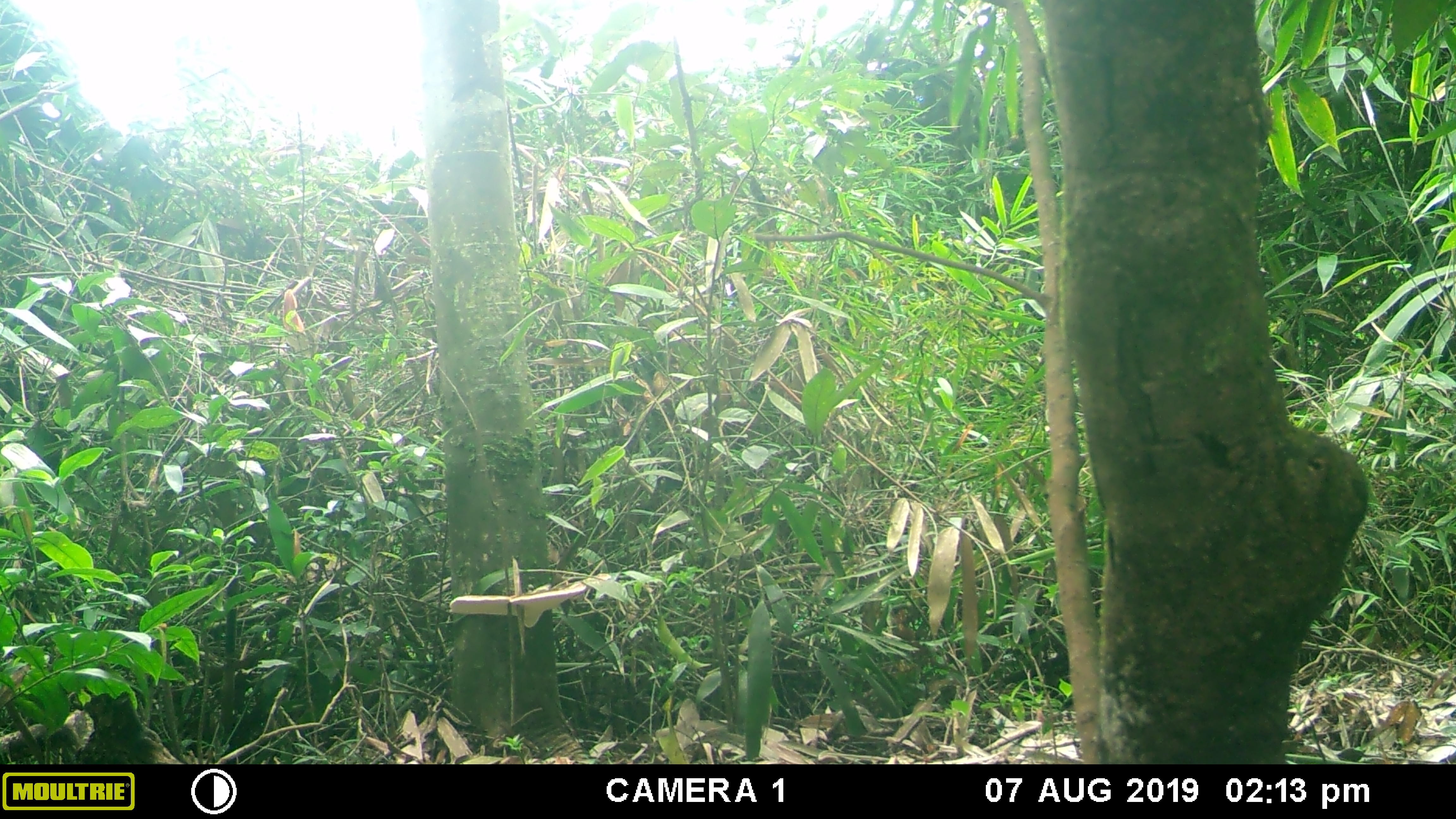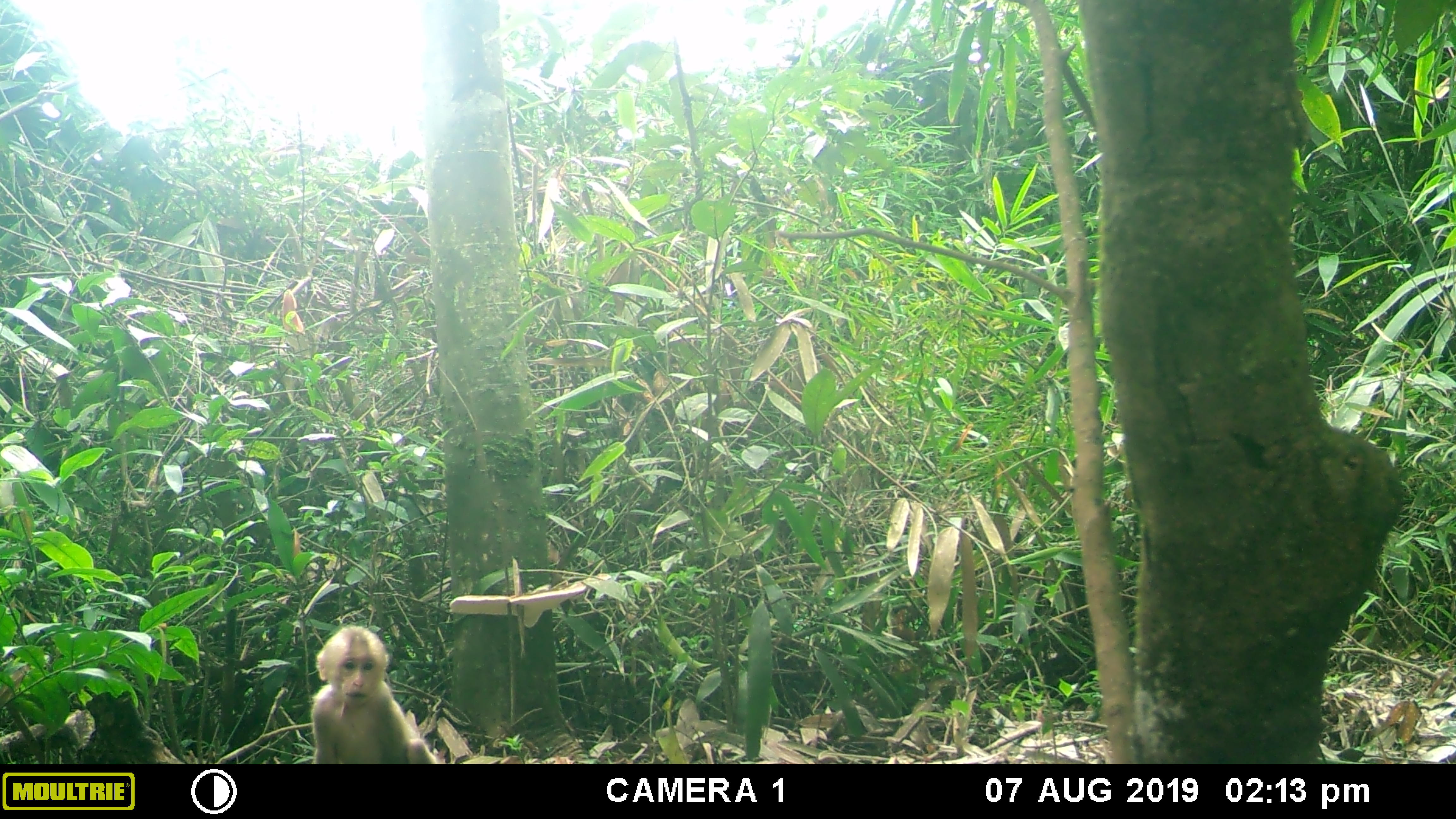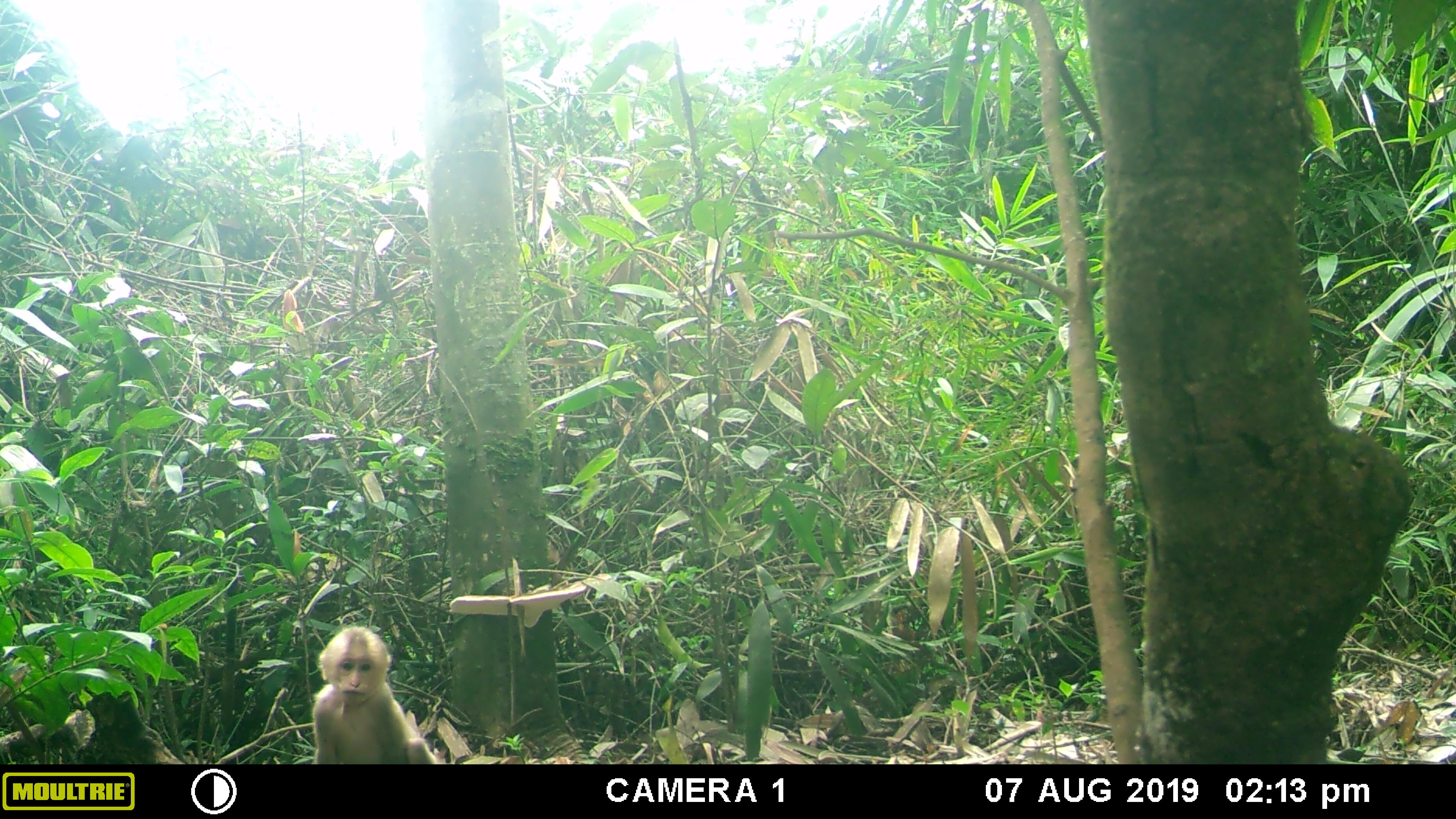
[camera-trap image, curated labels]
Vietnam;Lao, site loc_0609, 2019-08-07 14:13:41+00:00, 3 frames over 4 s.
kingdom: Animalia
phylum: Chordata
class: Mammalia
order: Primates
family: Cercopithecidae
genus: Macaca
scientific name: Macaca arctoides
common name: stump-tailed macaque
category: stump tailed macaque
Stump tailed macaque (stump-tailed macaque) (Macaca arctoides). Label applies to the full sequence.